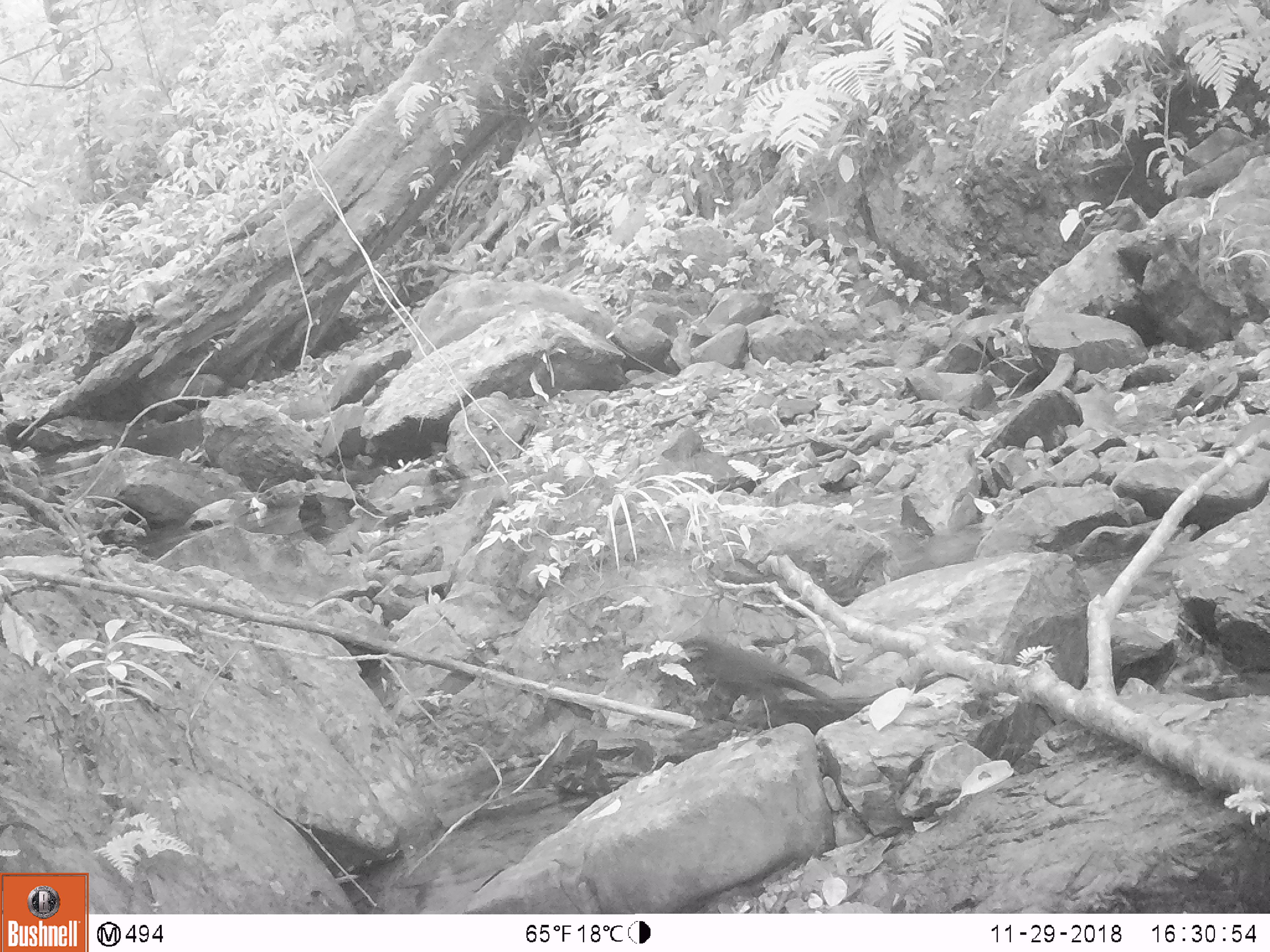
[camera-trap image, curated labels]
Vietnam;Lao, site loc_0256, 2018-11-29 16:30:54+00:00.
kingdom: Animalia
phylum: Chordata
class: Mammalia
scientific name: Mammalia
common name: mammal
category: unidentified small mammal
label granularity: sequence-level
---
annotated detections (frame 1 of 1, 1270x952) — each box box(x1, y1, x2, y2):
unidentified small mammal: box(677, 633, 853, 732)